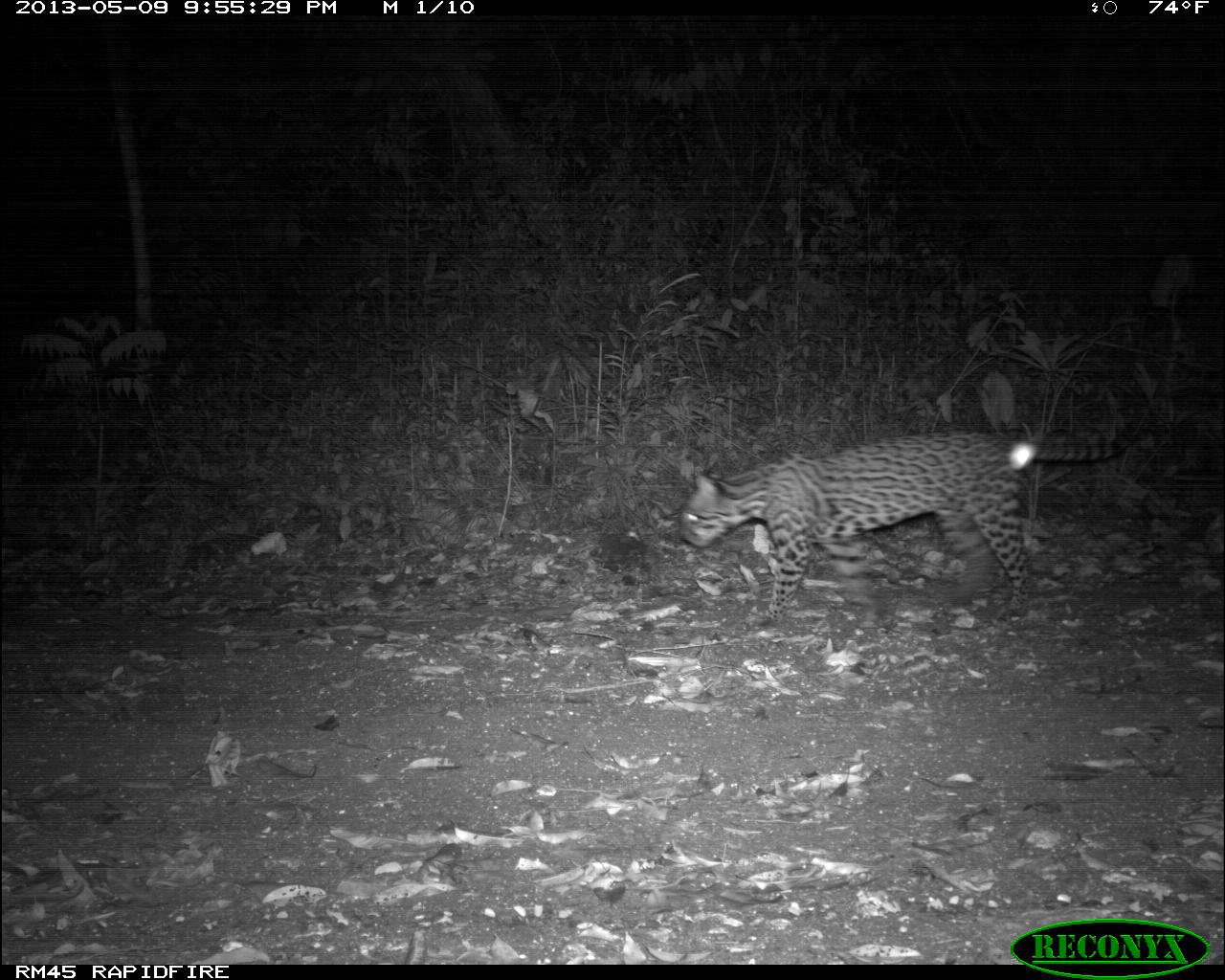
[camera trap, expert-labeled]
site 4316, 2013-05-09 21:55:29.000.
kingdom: Animalia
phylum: Chordata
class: Mammalia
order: Carnivora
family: Felidae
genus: Leopardus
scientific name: Leopardus pardalis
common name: ocelot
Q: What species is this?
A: Leopardus pardalis (ocelot).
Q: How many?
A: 1.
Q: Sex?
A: Male.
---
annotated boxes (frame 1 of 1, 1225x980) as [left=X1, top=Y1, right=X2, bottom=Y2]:
leopardus pardalis: [left=676, top=413, right=1147, bottom=622]